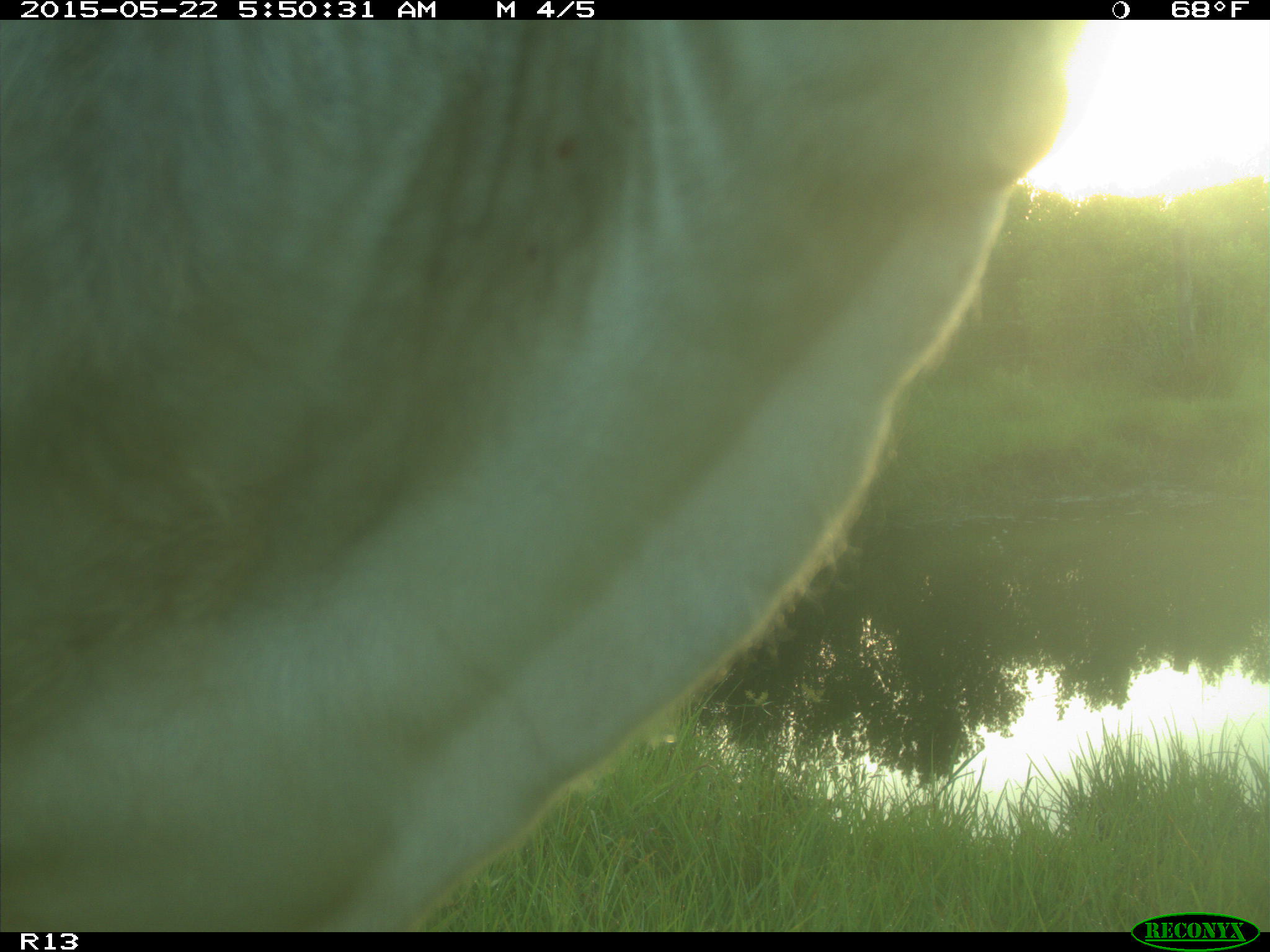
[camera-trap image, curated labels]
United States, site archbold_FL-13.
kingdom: Animalia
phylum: Chordata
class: Mammalia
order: Artiodactyla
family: Bovidae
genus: Bos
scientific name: Bos taurus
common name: domestic cow